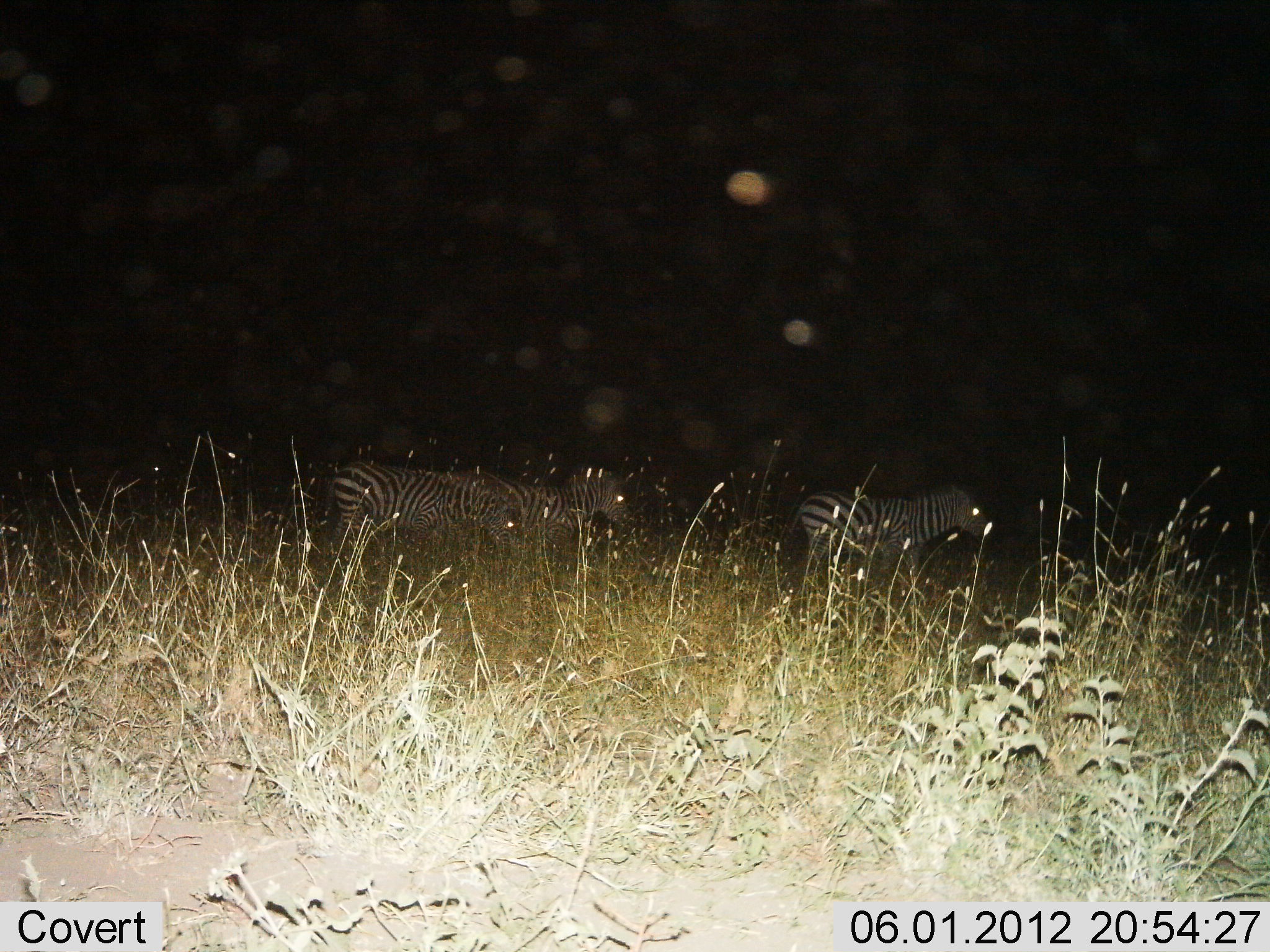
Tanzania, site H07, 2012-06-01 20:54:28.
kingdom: Animalia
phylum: Chordata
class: Mammalia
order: Perissodactyla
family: Equidae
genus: Equus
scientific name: Equus quagga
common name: plains zebra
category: zebra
Zebra (plains zebra) (Equus quagga), count 3. Behavior (volunteer vote fractions): standing 50%, resting 0%, moving 50%, interacting 10%. Young present (vote fraction): 0%. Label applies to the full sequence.